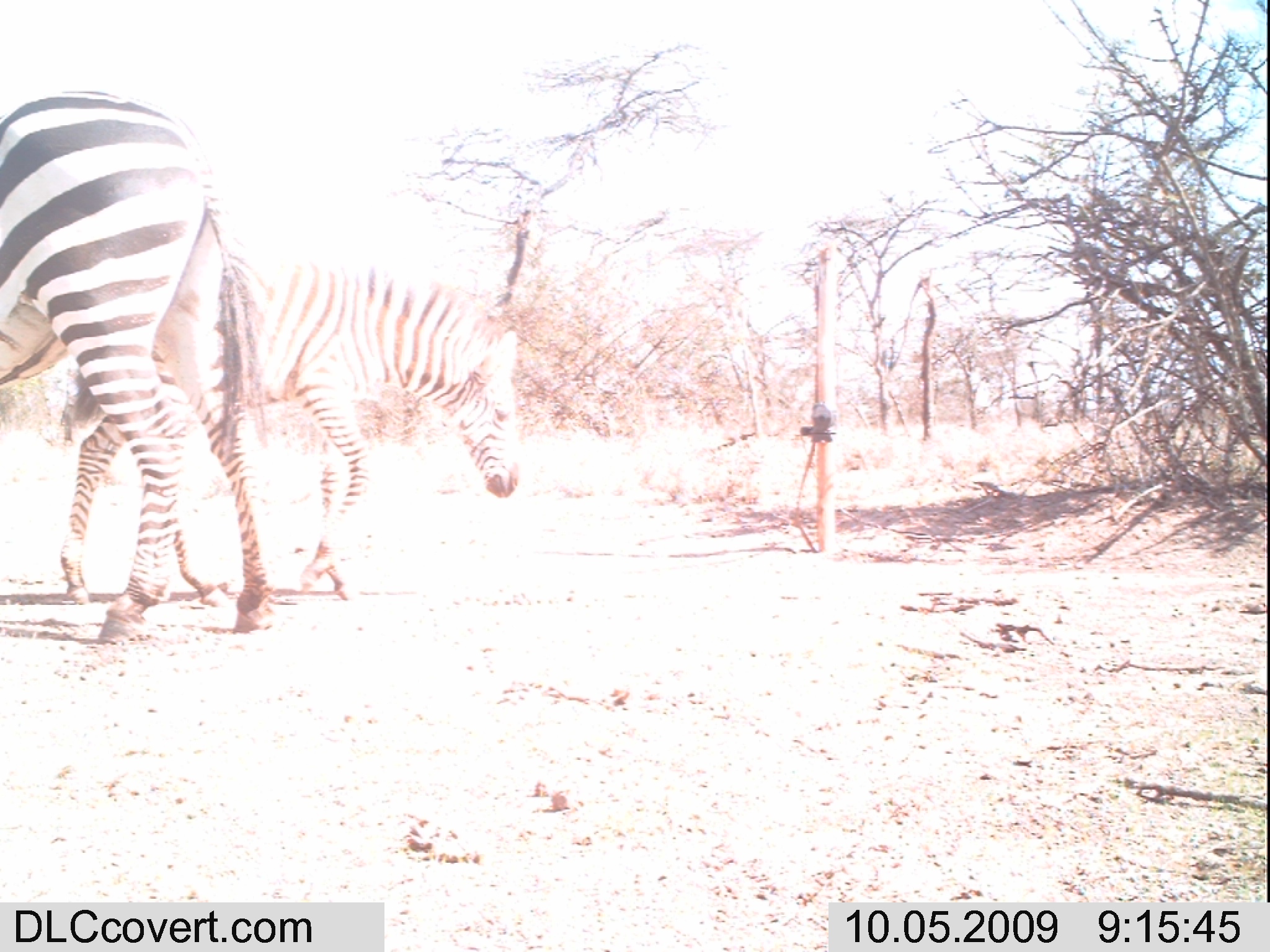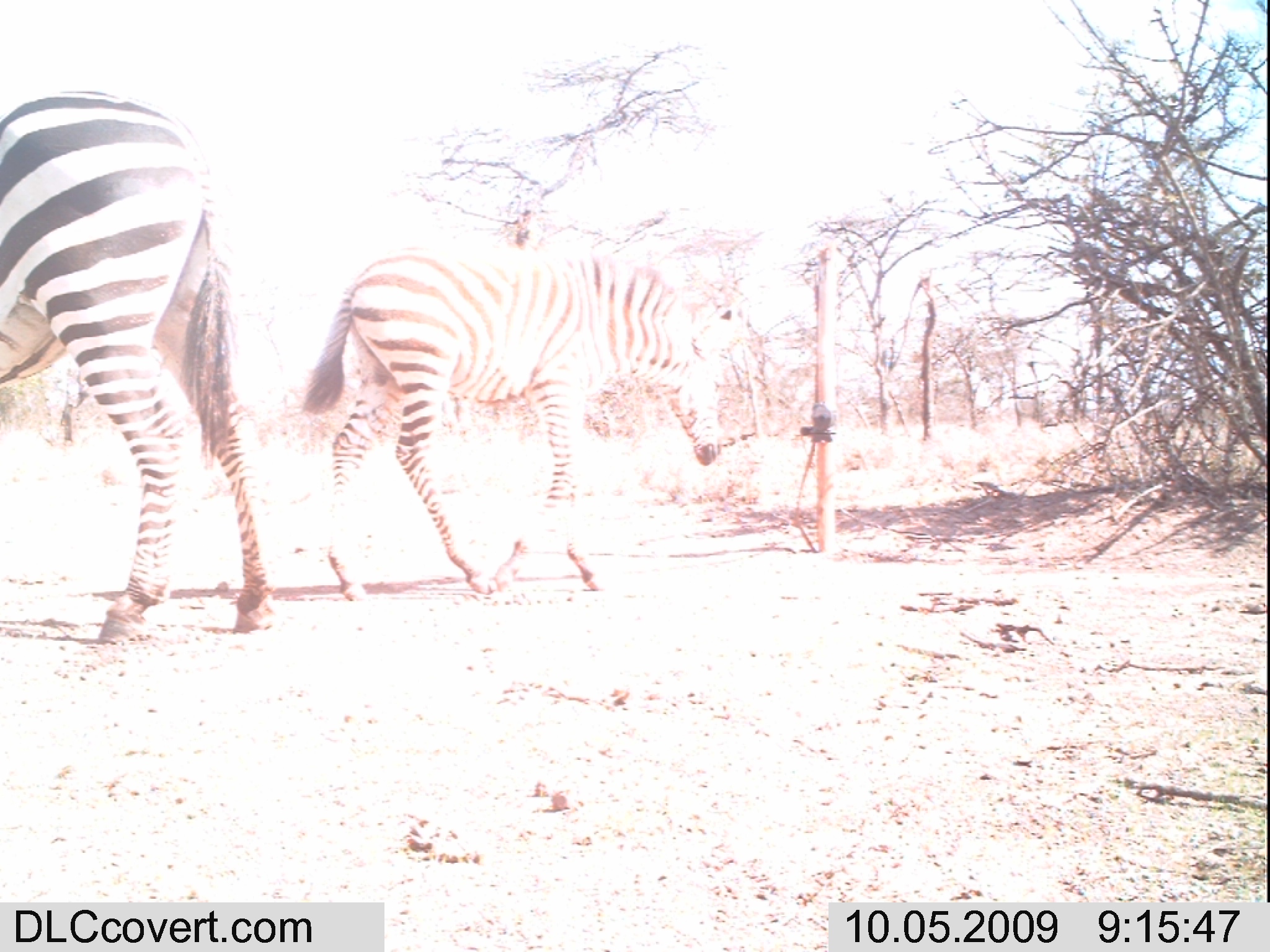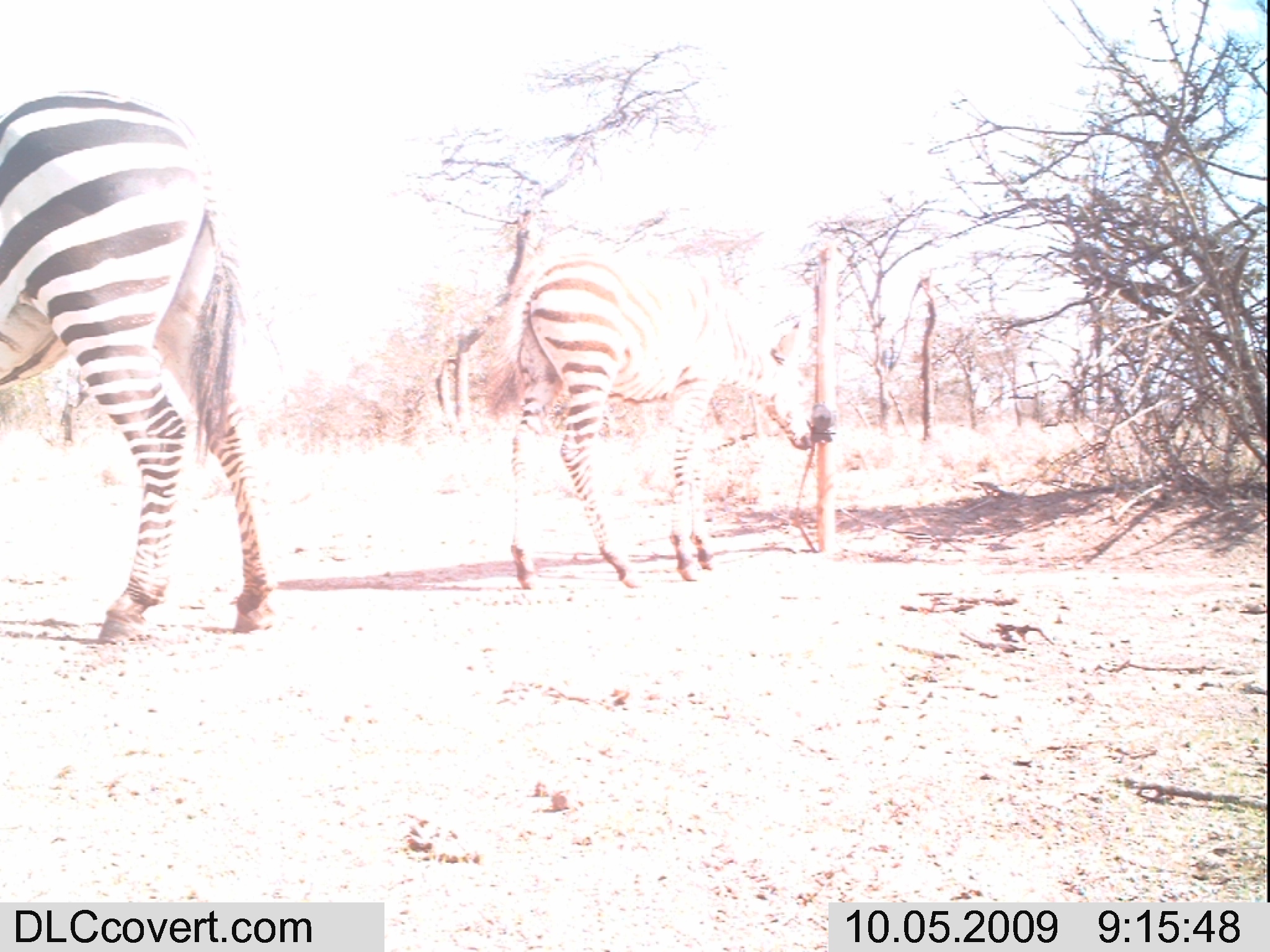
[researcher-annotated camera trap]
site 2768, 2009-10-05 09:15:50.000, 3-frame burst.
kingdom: Animalia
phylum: Chordata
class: Mammalia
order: Perissodactyla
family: Equidae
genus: Equus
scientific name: Equus quagga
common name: plains zebra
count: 2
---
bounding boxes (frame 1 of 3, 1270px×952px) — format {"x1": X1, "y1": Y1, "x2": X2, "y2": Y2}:
equus quagga: {"x1": 54, "y1": 248, "x2": 522, "y2": 608}; {"x1": 0, "y1": 83, "x2": 274, "y2": 642}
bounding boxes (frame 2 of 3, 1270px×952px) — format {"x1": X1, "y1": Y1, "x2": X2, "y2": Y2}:
equus quagga: {"x1": 293, "y1": 242, "x2": 733, "y2": 605}; {"x1": 0, "y1": 77, "x2": 280, "y2": 646}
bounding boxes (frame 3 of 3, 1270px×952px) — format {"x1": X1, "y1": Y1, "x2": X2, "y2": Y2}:
equus quagga: {"x1": 0, "y1": 79, "x2": 281, "y2": 645}; {"x1": 477, "y1": 245, "x2": 814, "y2": 591}